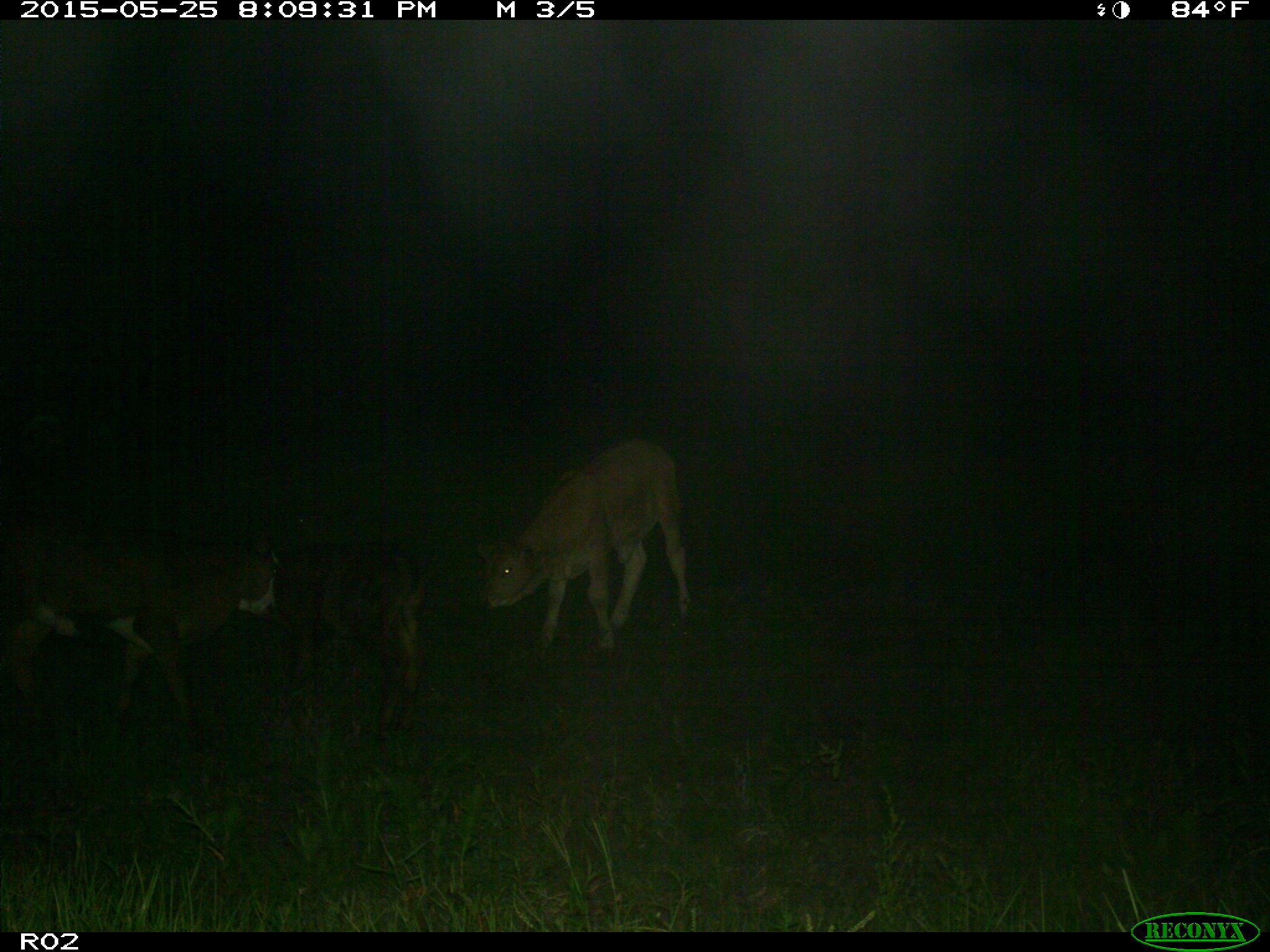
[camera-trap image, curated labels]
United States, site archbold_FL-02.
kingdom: Animalia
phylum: Chordata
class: Mammalia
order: Artiodactyla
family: Bovidae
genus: Bos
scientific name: Bos taurus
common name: domestic cow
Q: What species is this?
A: Bos taurus (domestic cow).